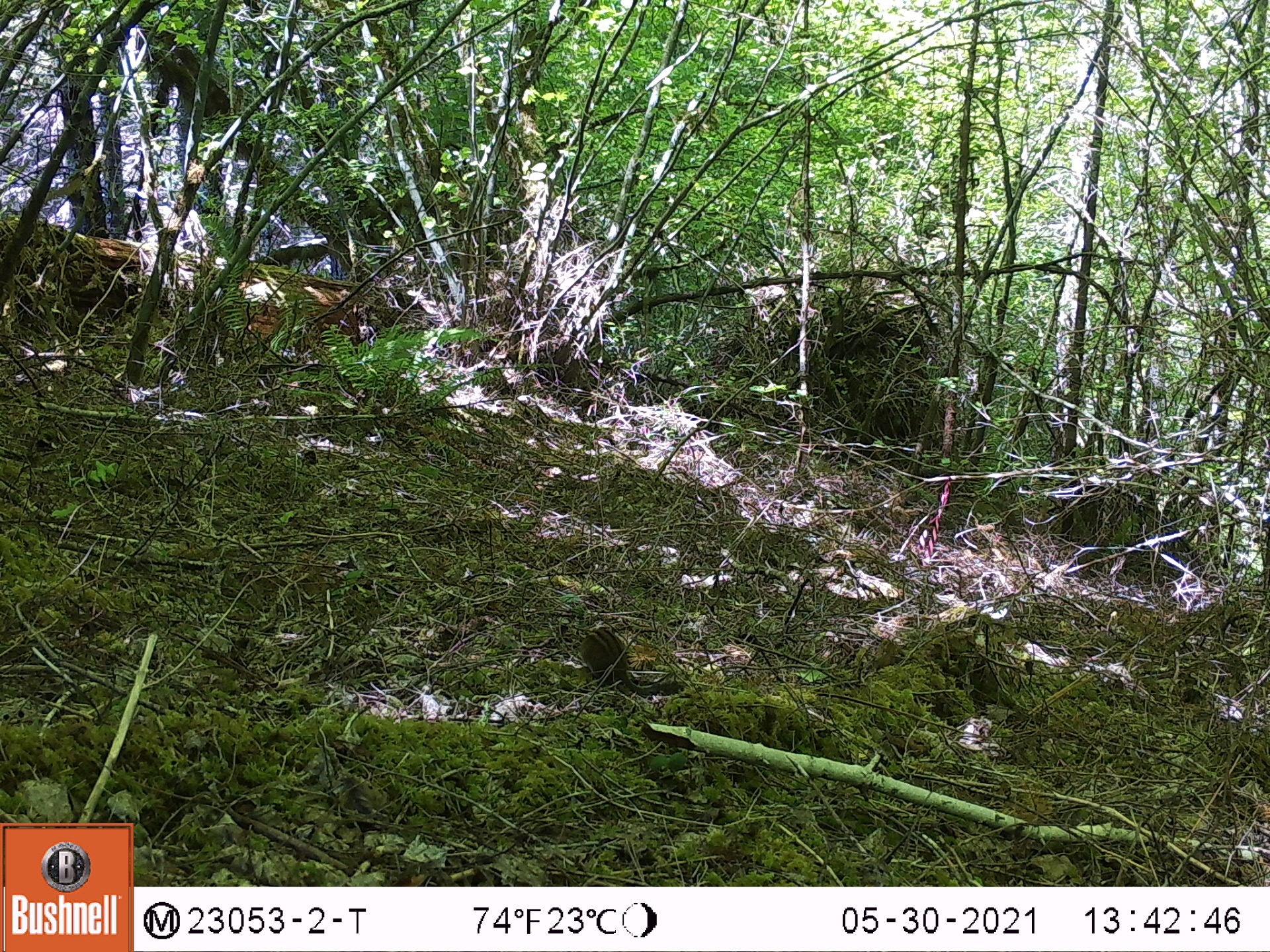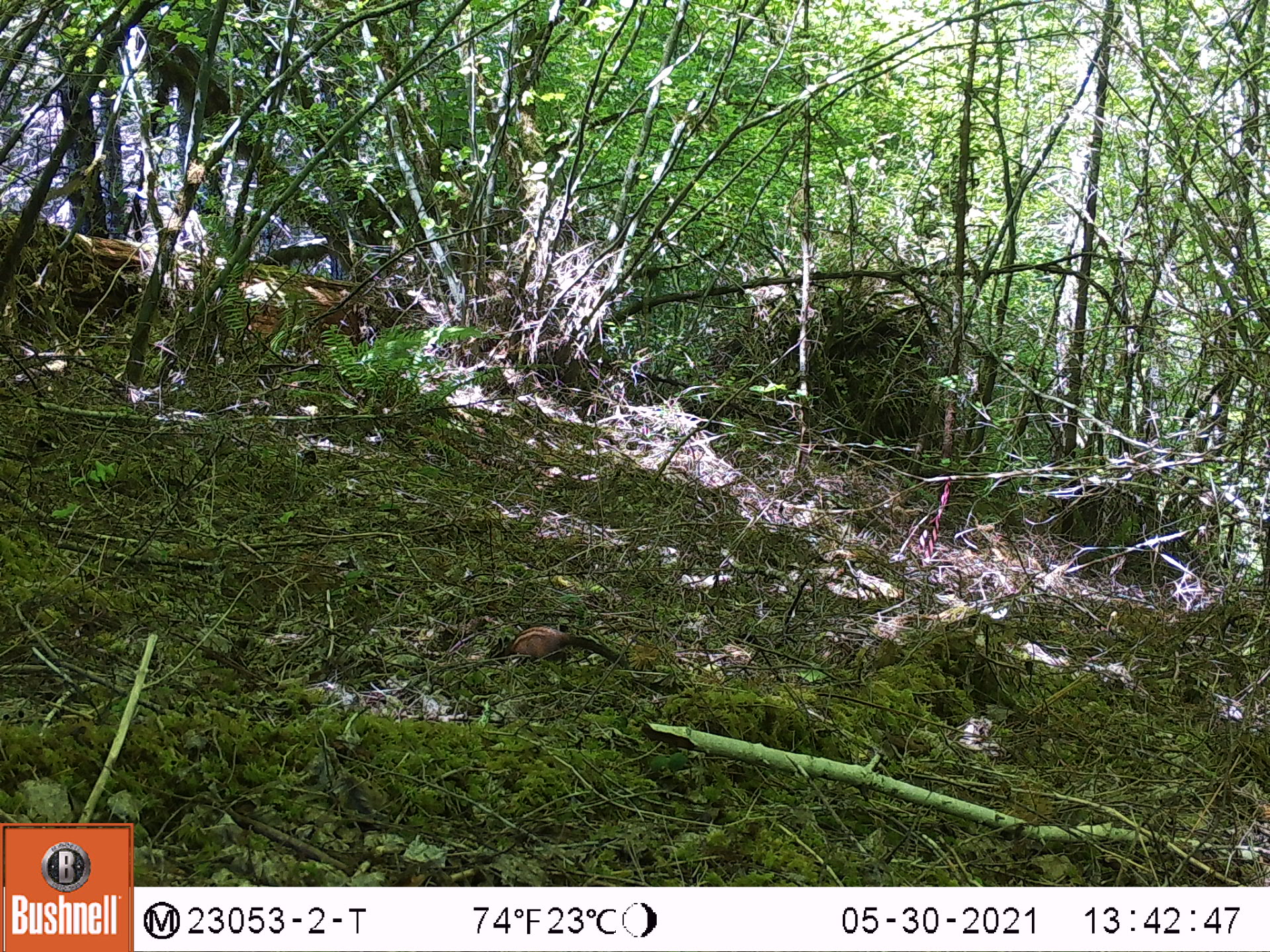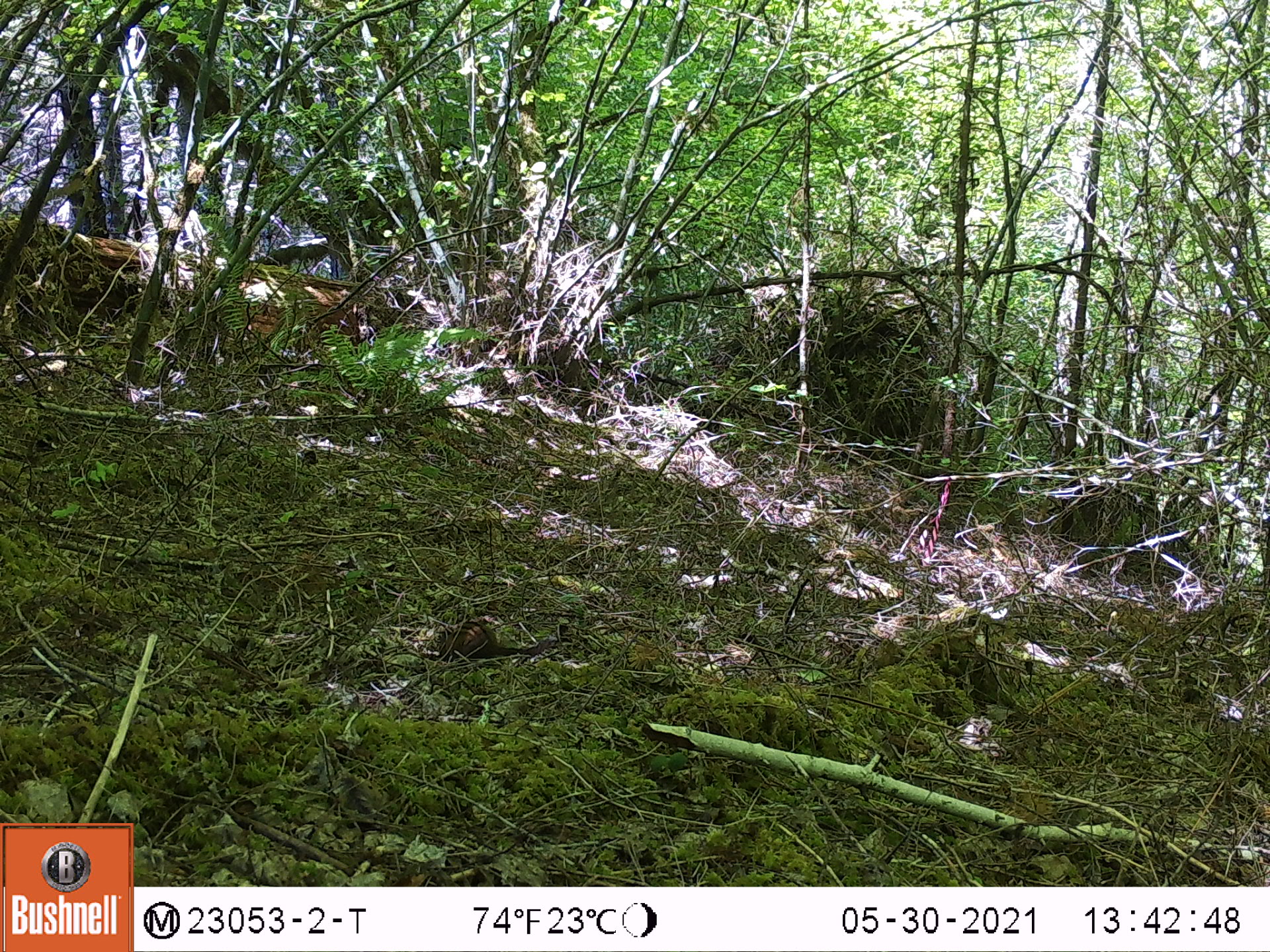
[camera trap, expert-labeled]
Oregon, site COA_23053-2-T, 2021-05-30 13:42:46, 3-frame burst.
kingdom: Animalia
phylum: Chordata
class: Mammalia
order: Rodentia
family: Sciuridae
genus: Neotamias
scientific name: Neotamias townsendii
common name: townsend's chipmunk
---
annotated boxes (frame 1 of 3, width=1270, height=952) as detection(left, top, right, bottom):
townsend's chipmunk: detection(568, 617, 682, 701)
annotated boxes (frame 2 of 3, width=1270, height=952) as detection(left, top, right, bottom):
townsend's chipmunk: detection(476, 615, 637, 677)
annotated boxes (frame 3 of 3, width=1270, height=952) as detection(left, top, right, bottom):
townsend's chipmunk: detection(417, 613, 564, 669)